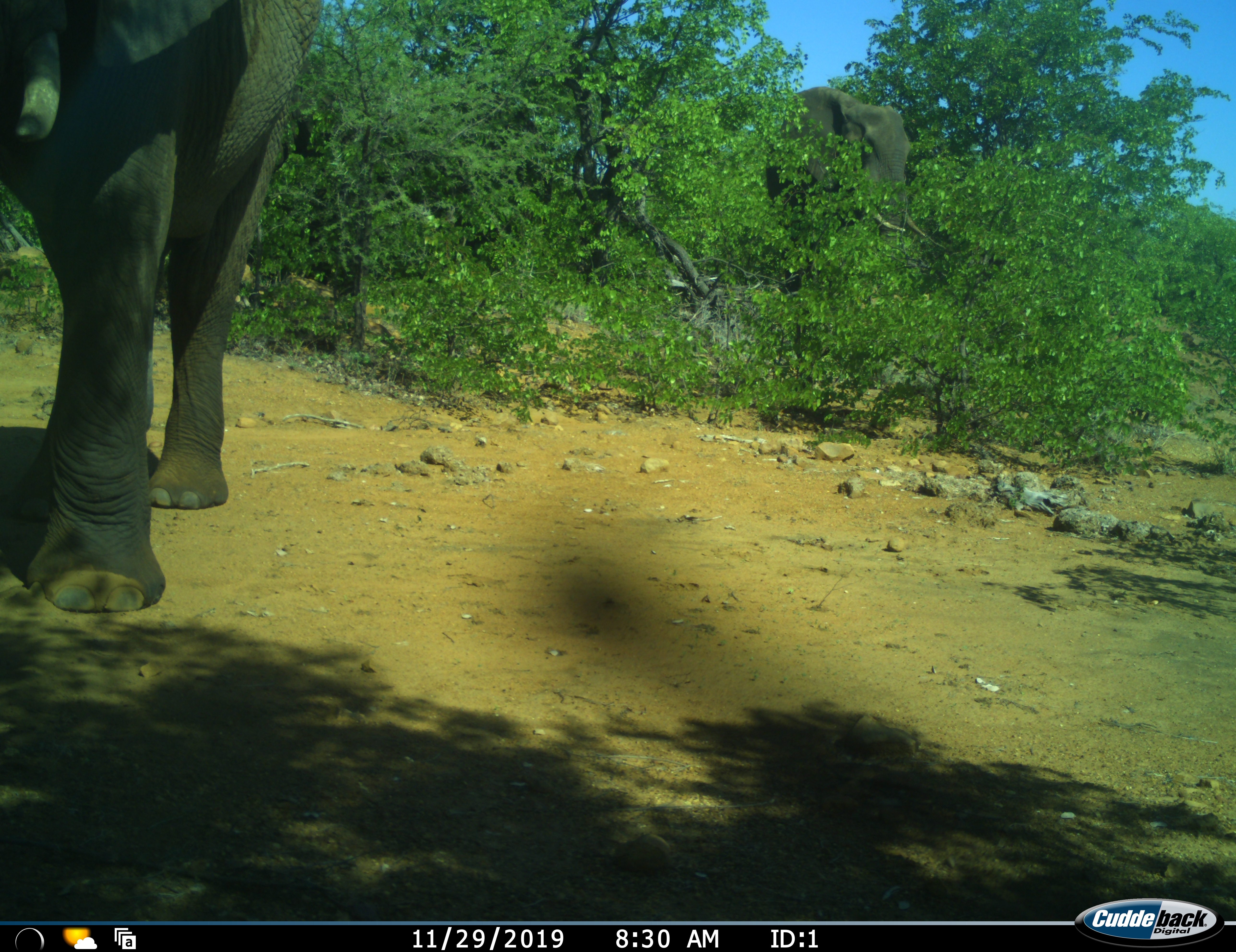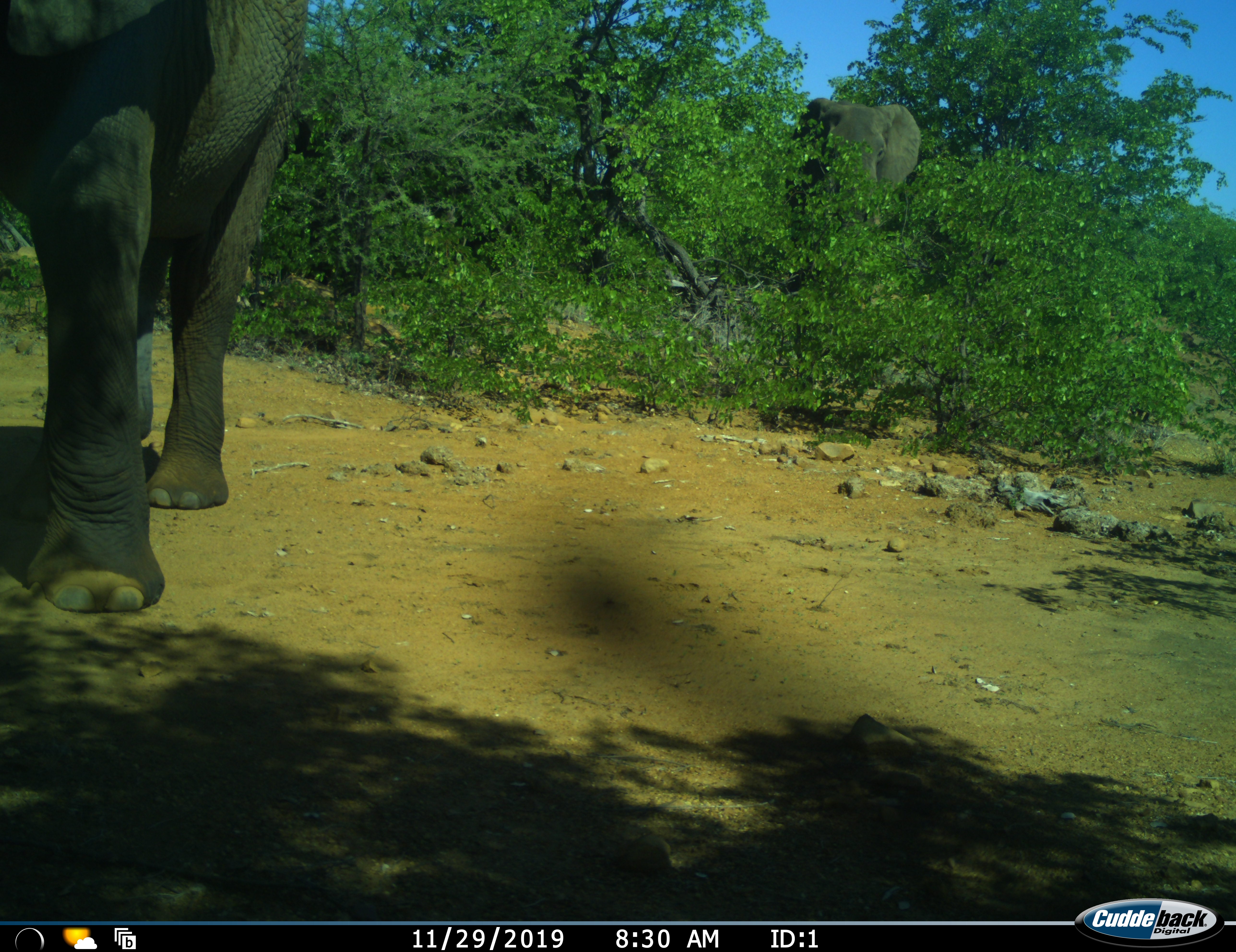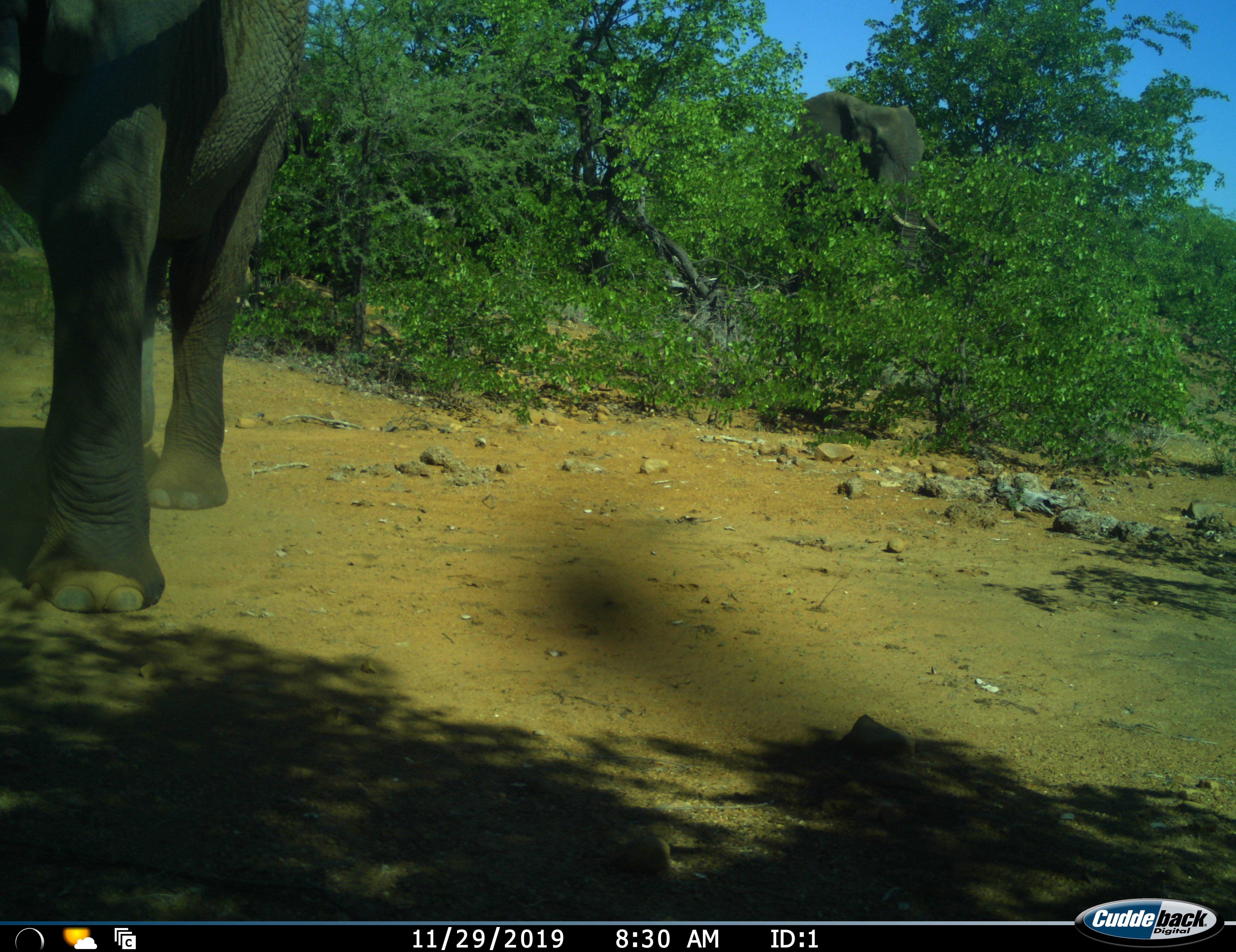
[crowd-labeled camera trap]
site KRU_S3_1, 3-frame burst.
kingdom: Animalia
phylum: Chordata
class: Mammalia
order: Proboscidea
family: Elephantidae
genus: Loxodonta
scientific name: Loxodonta africana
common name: african bush elephant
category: elephant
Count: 2.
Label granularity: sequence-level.